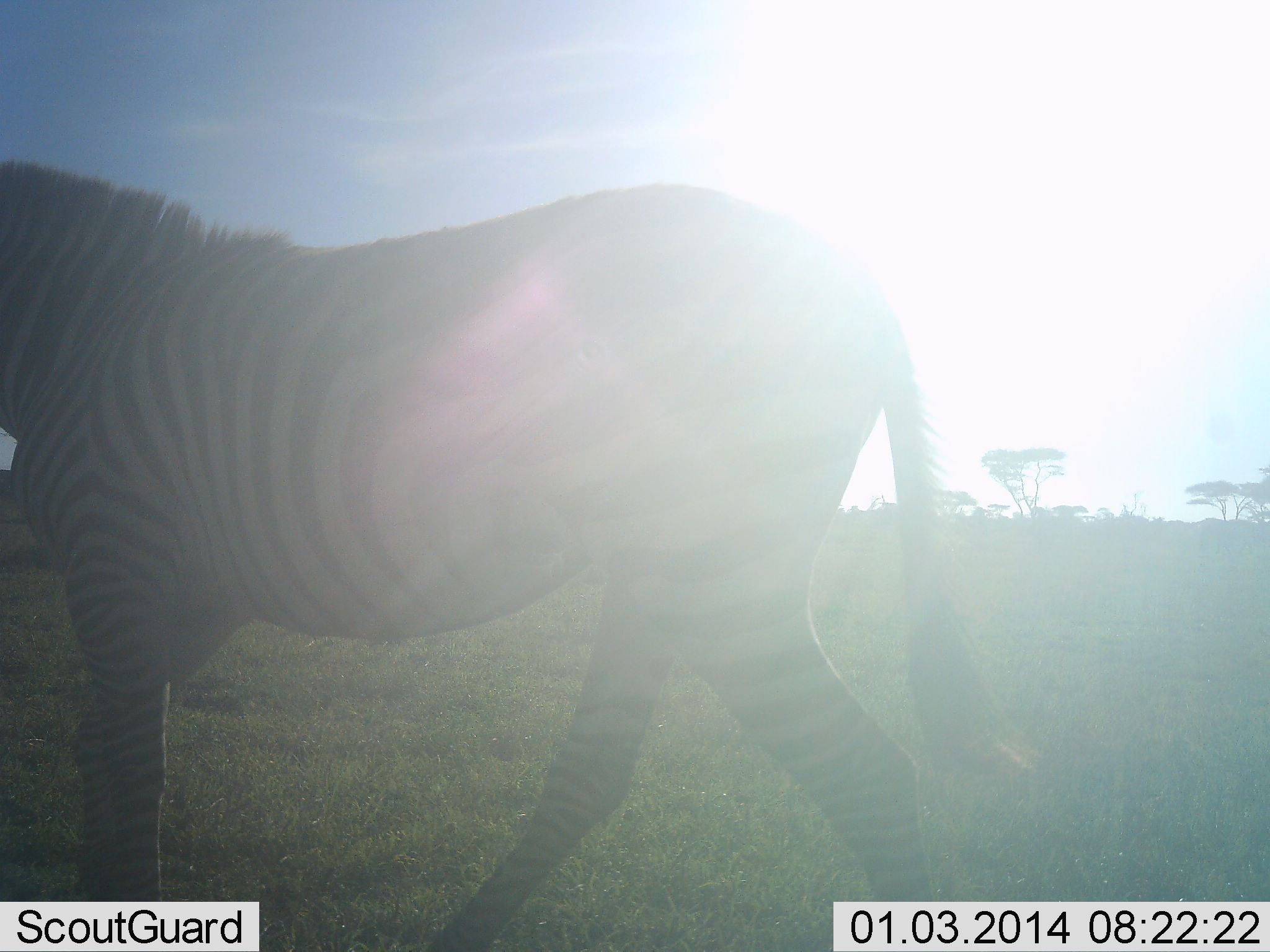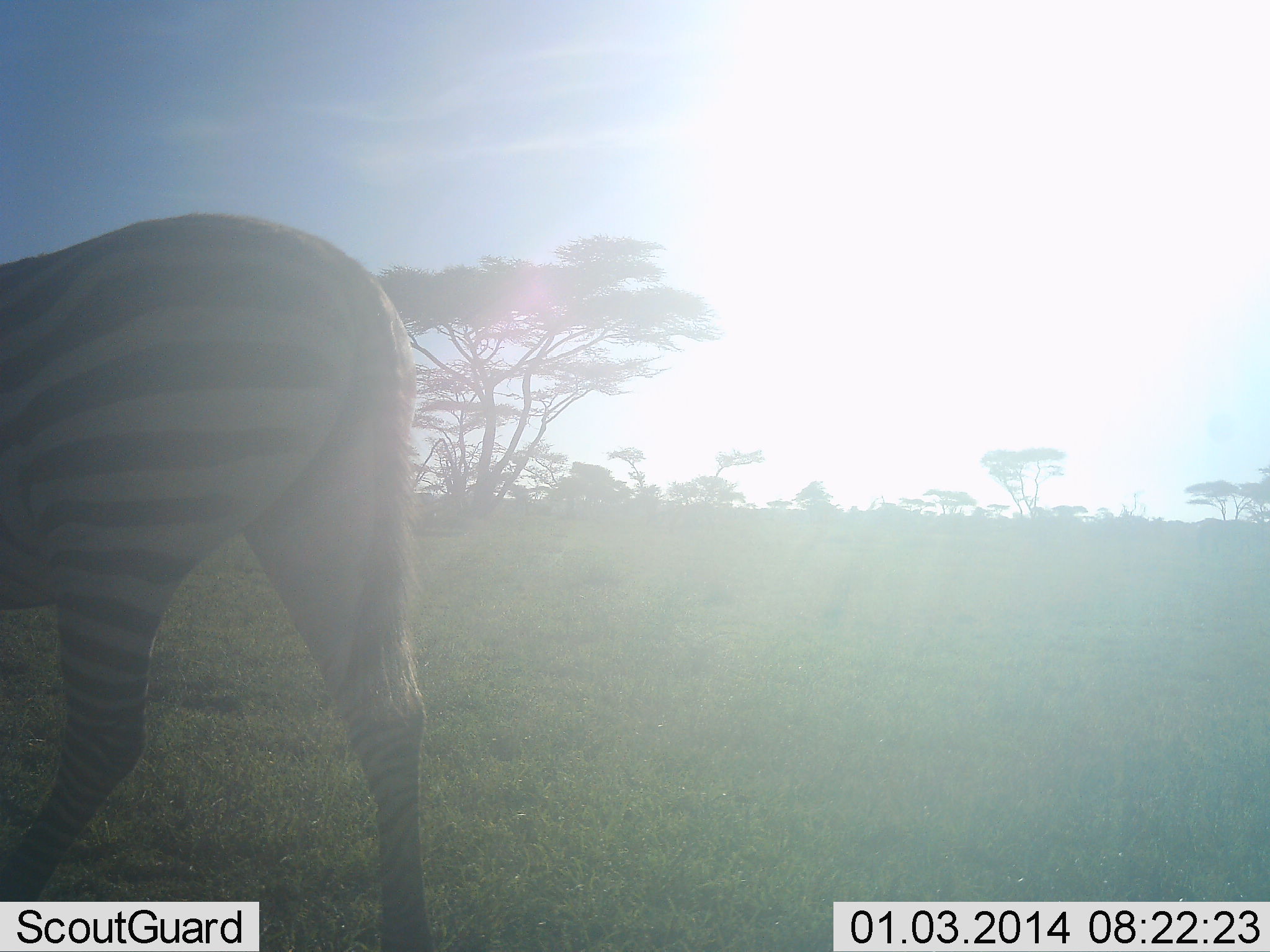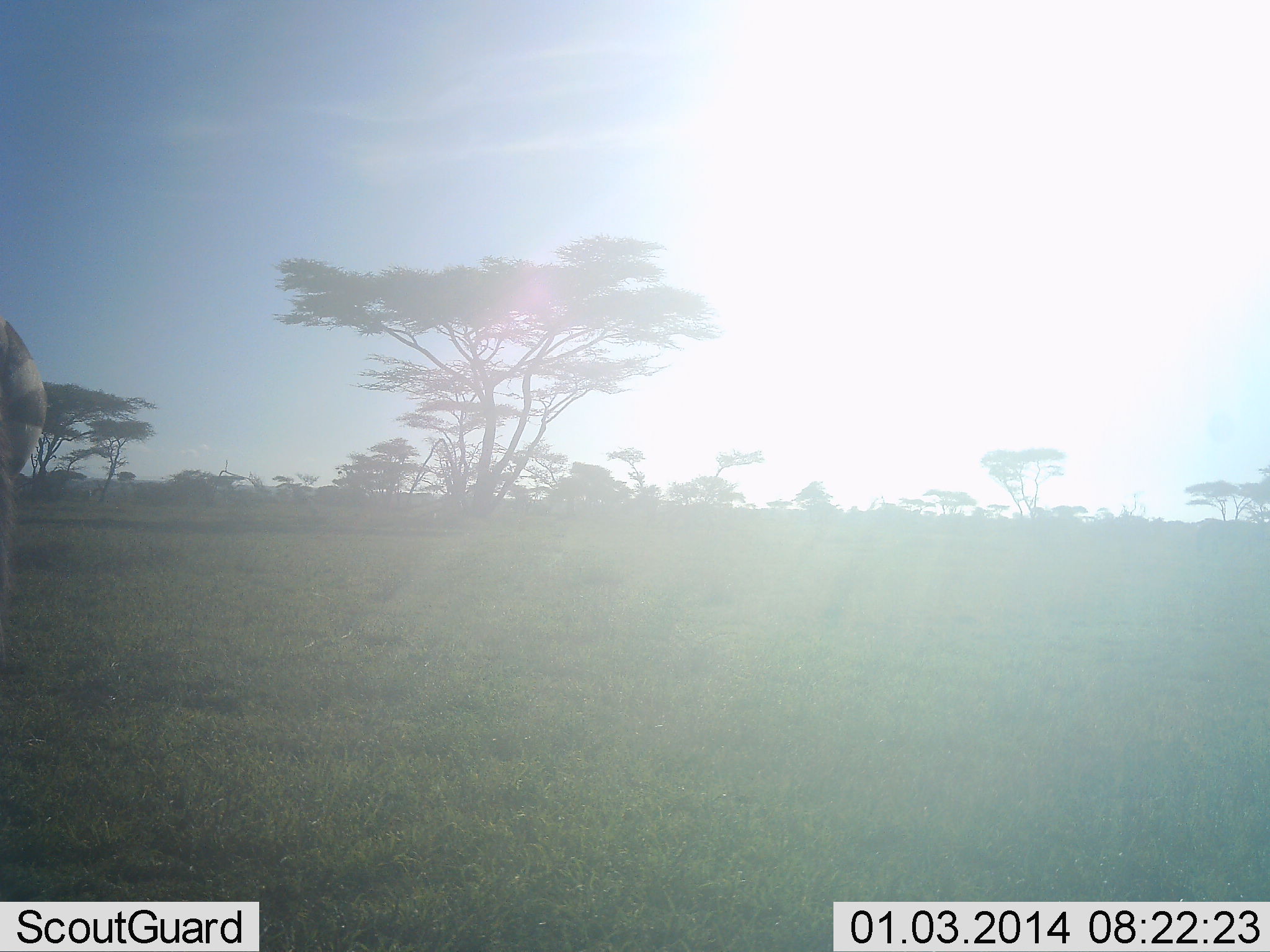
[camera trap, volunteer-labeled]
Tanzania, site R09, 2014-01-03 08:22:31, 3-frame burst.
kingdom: Animalia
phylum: Chordata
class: Mammalia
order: Perissodactyla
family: Equidae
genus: Equus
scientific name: Equus quagga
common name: plains zebra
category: zebra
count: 1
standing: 10%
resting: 0%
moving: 90%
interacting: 0%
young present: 0%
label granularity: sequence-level